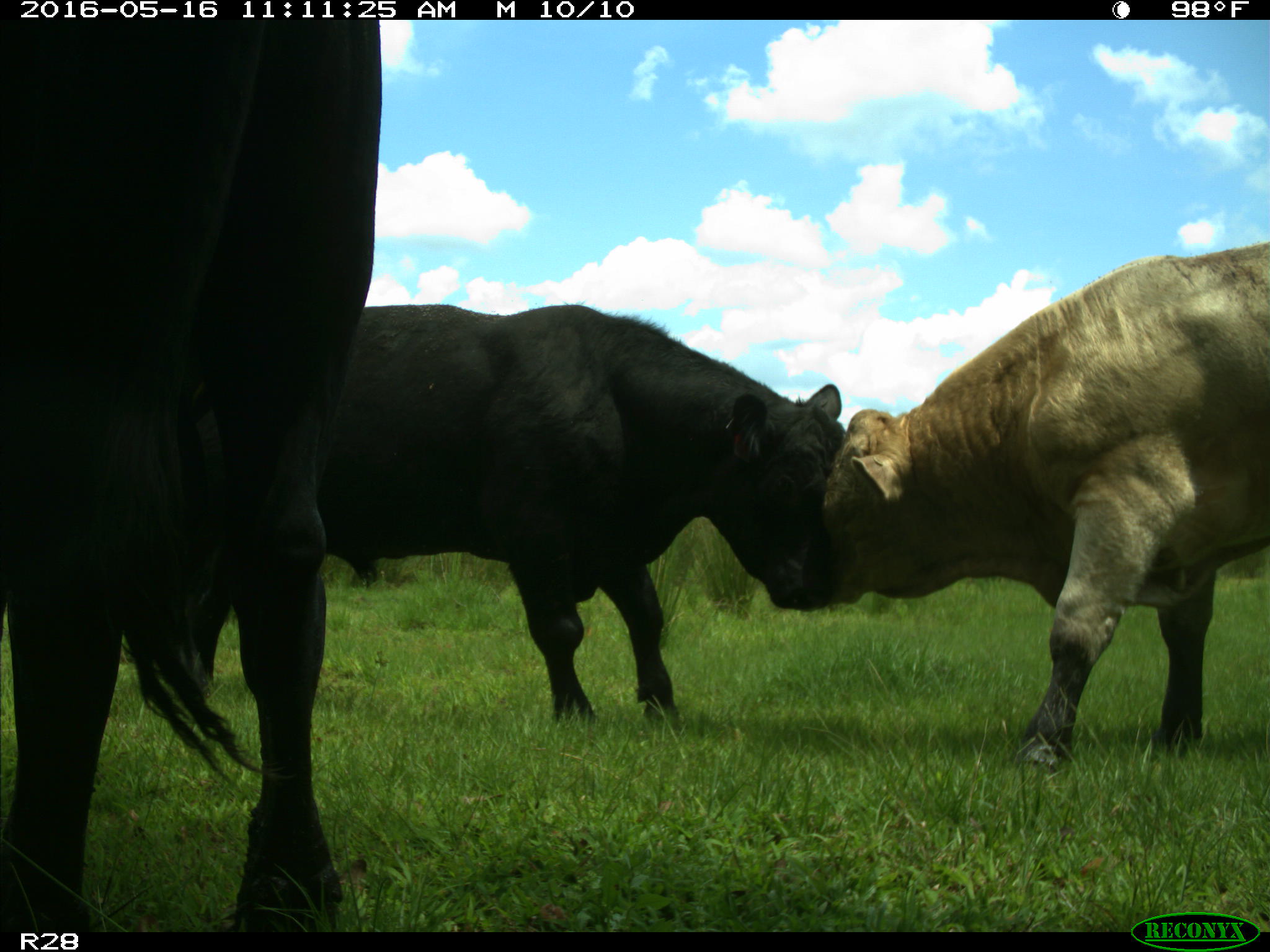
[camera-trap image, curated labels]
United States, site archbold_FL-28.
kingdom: Animalia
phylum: Chordata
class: Mammalia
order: Artiodactyla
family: Bovidae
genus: Bos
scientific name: Bos taurus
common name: domestic cow